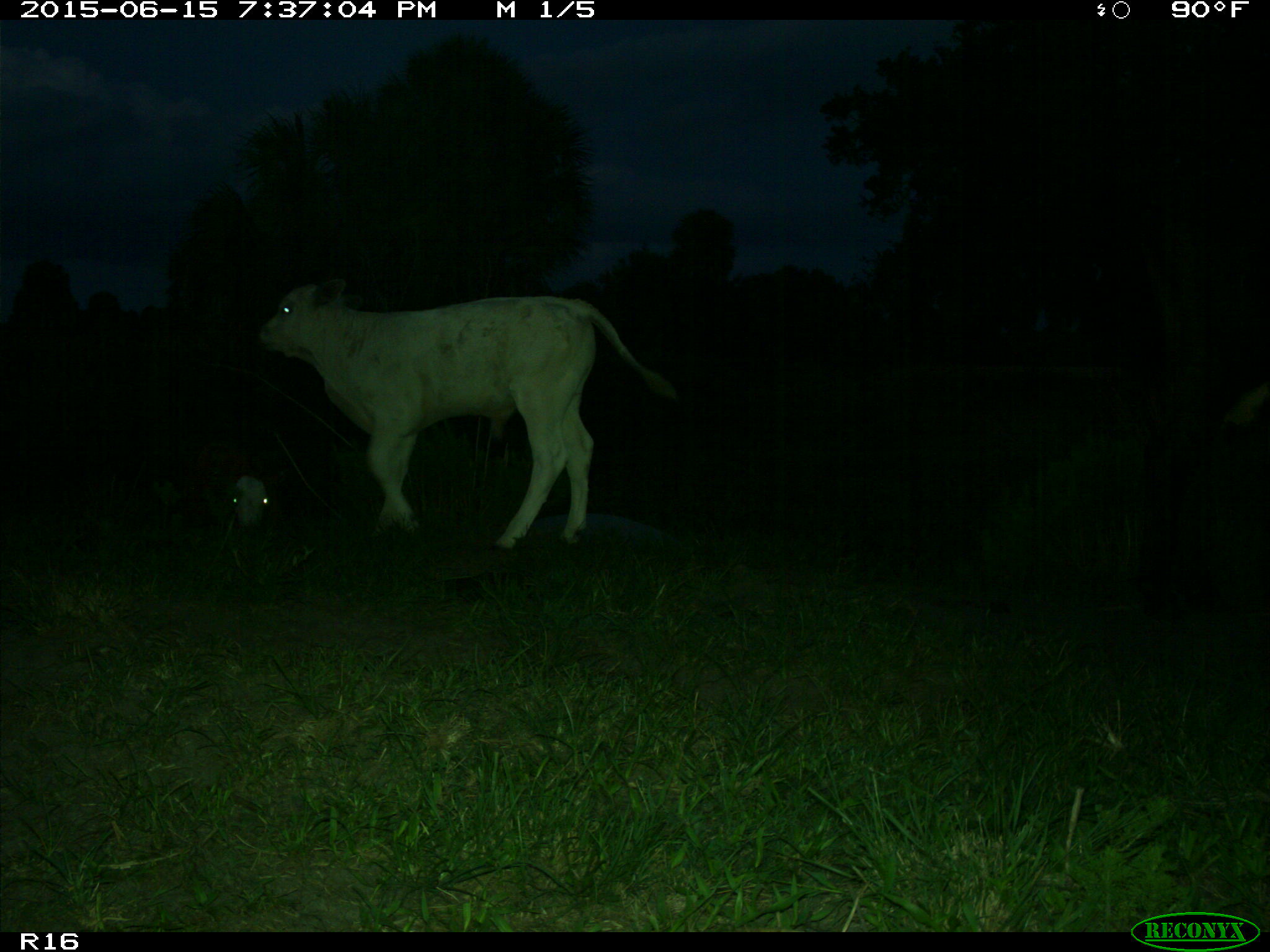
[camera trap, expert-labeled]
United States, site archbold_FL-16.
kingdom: Animalia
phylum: Chordata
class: Mammalia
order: Artiodactyla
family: Bovidae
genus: Bos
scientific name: Bos taurus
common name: domestic cow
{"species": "Bos taurus (domestic cow)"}